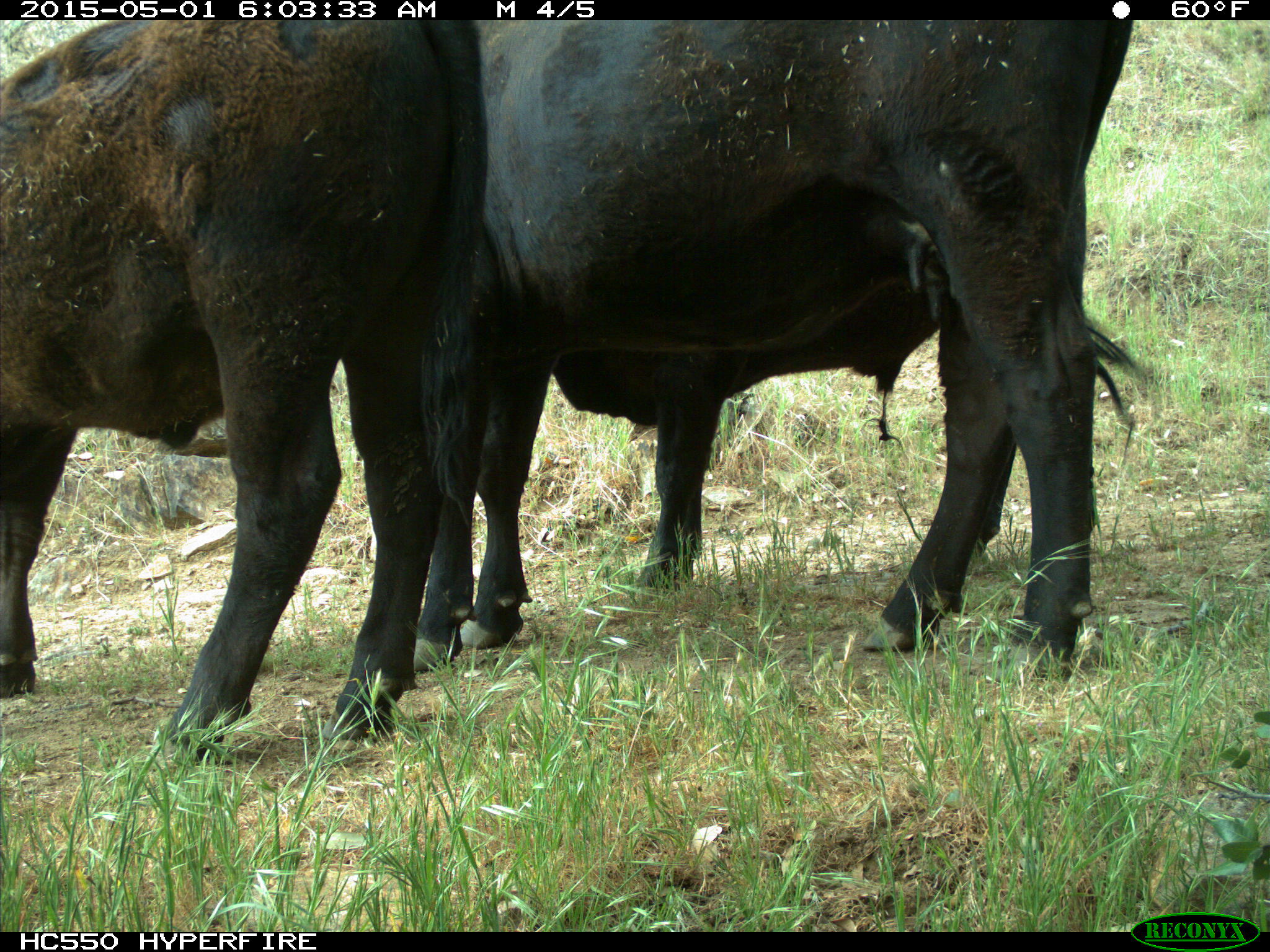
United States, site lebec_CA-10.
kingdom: Animalia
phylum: Chordata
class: Mammalia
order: Artiodactyla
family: Bovidae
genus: Bos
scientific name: Bos taurus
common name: domestic cow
Bos taurus (domestic cow).